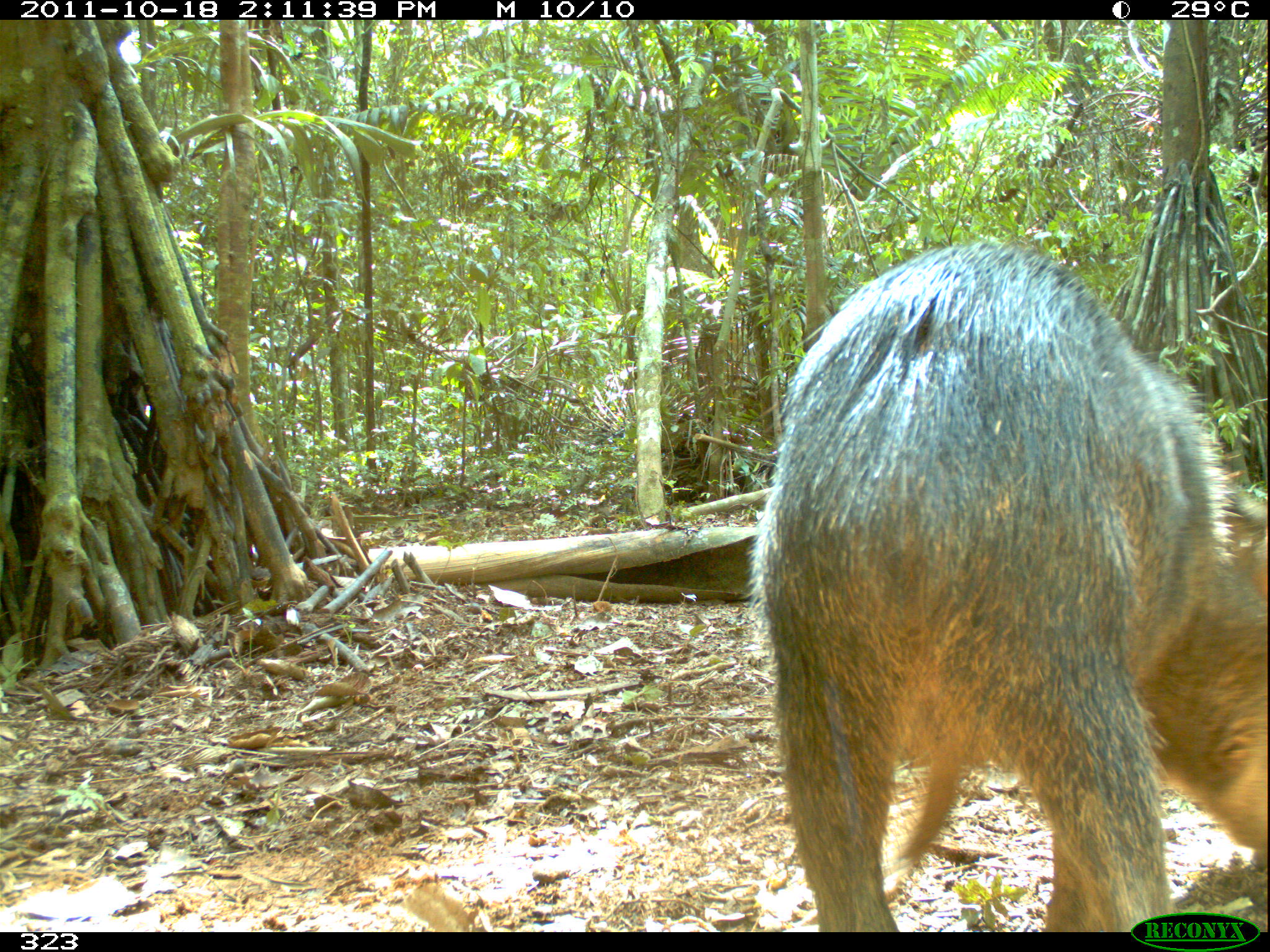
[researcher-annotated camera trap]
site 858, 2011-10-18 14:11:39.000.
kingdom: Animalia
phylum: Chordata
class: Mammalia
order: Artiodactyla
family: Tayassuidae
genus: Tayassu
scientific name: Tayassu pecari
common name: white-lipped peccary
Tayassu pecari (white-lipped peccary).